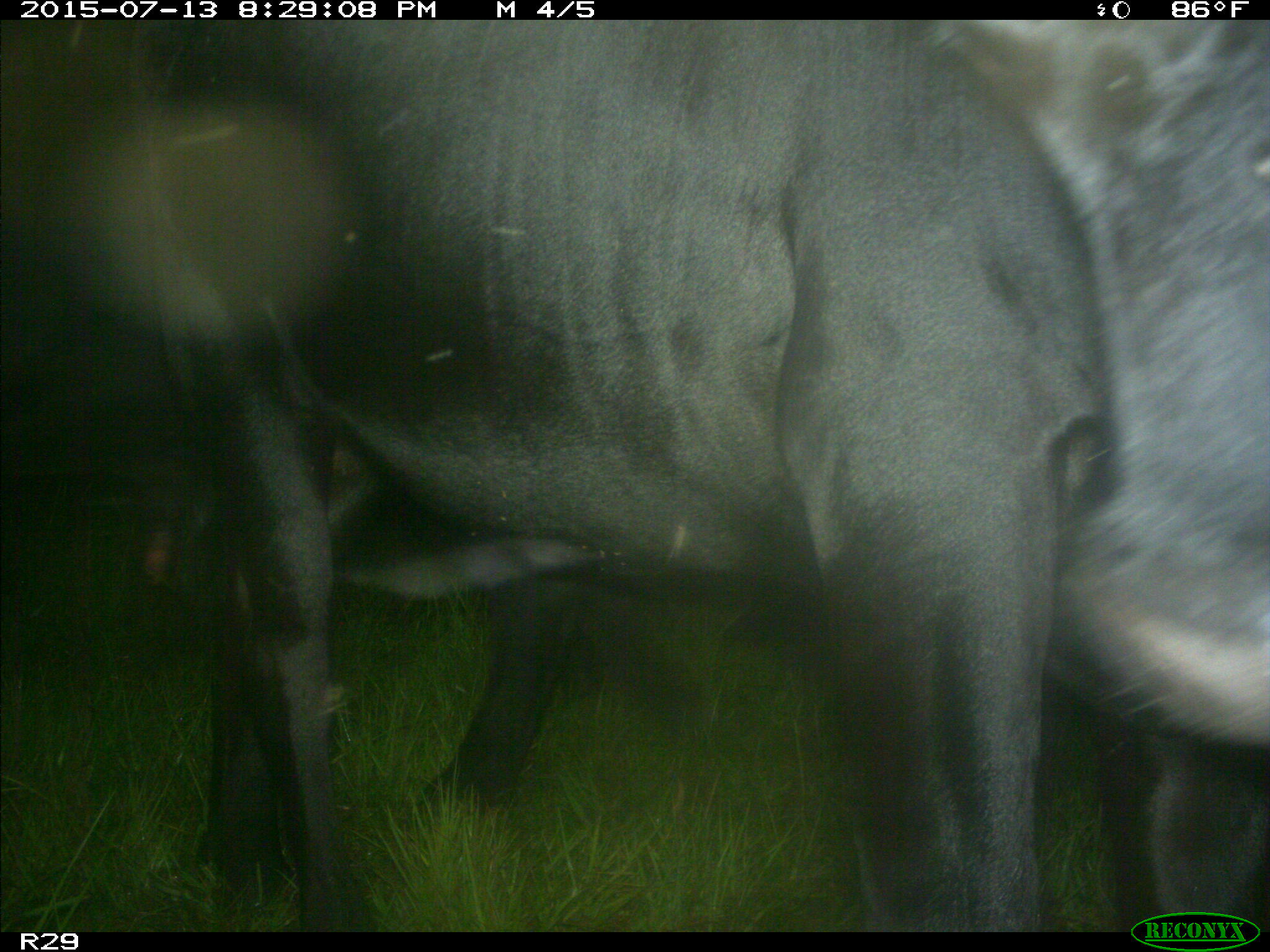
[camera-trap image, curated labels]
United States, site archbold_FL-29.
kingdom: Animalia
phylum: Chordata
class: Mammalia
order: Artiodactyla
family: Bovidae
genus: Bos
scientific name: Bos taurus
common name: domestic cow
Bos taurus (domestic cow).